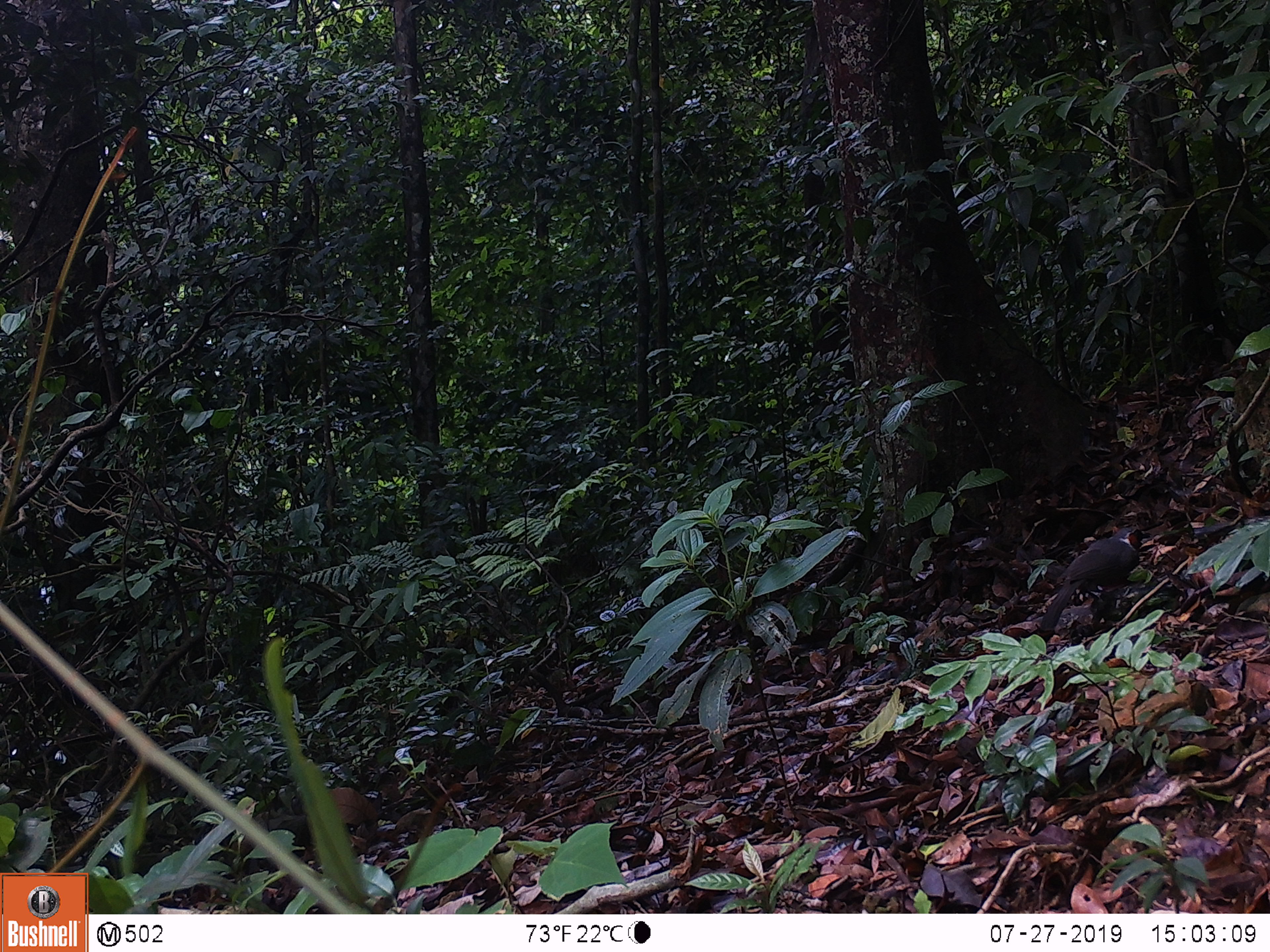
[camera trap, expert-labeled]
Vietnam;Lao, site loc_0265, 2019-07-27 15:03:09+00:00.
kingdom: Animalia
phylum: Chordata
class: Aves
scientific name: Aves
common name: bird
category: unidentified bird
Unidentified bird (bird) (Aves). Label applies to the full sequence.